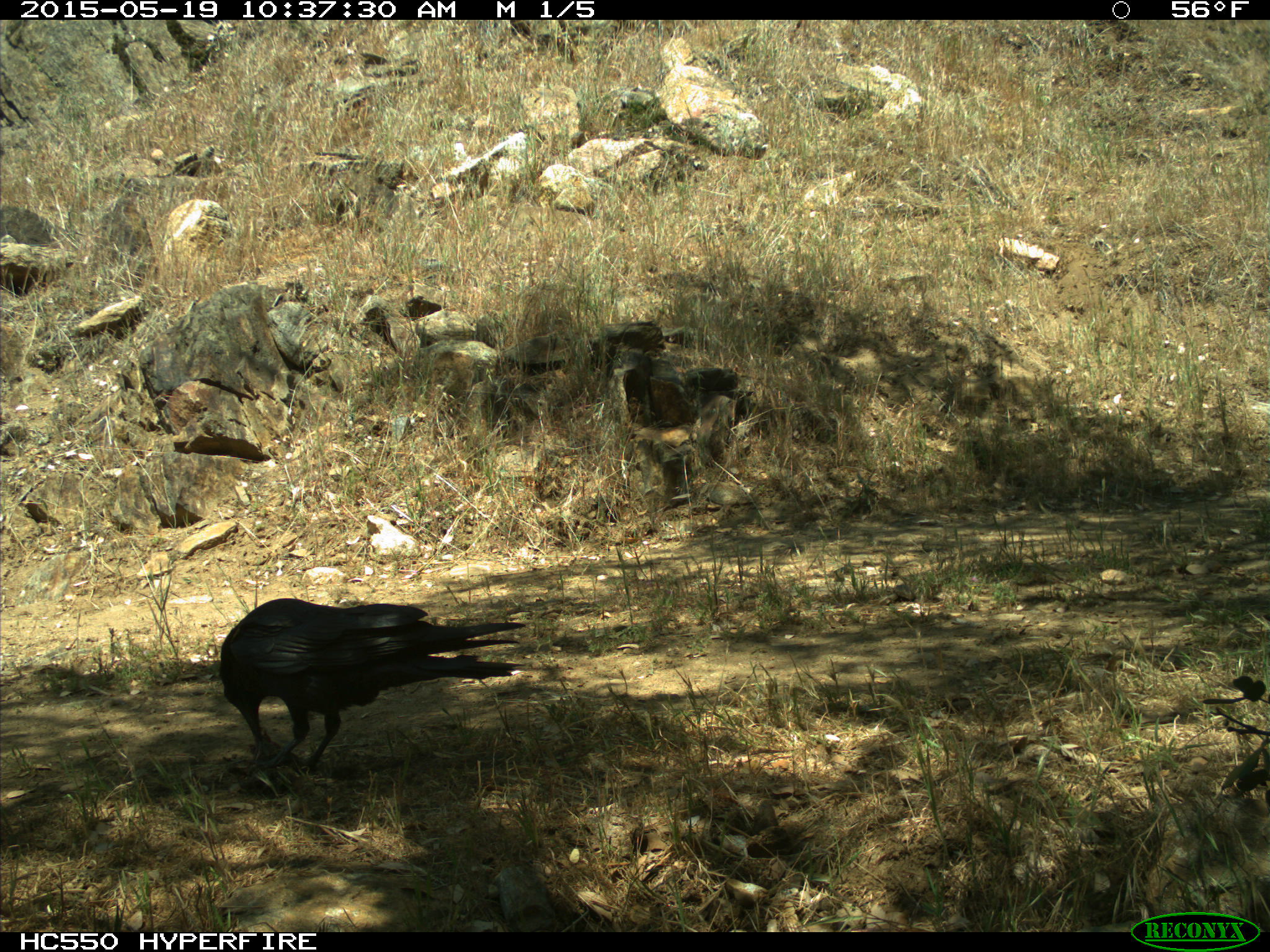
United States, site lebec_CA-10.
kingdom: Animalia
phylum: Chordata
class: Aves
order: Passeriformes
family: Corvidae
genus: Corvus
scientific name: Corvus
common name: crows and ravens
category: unidentified corvus